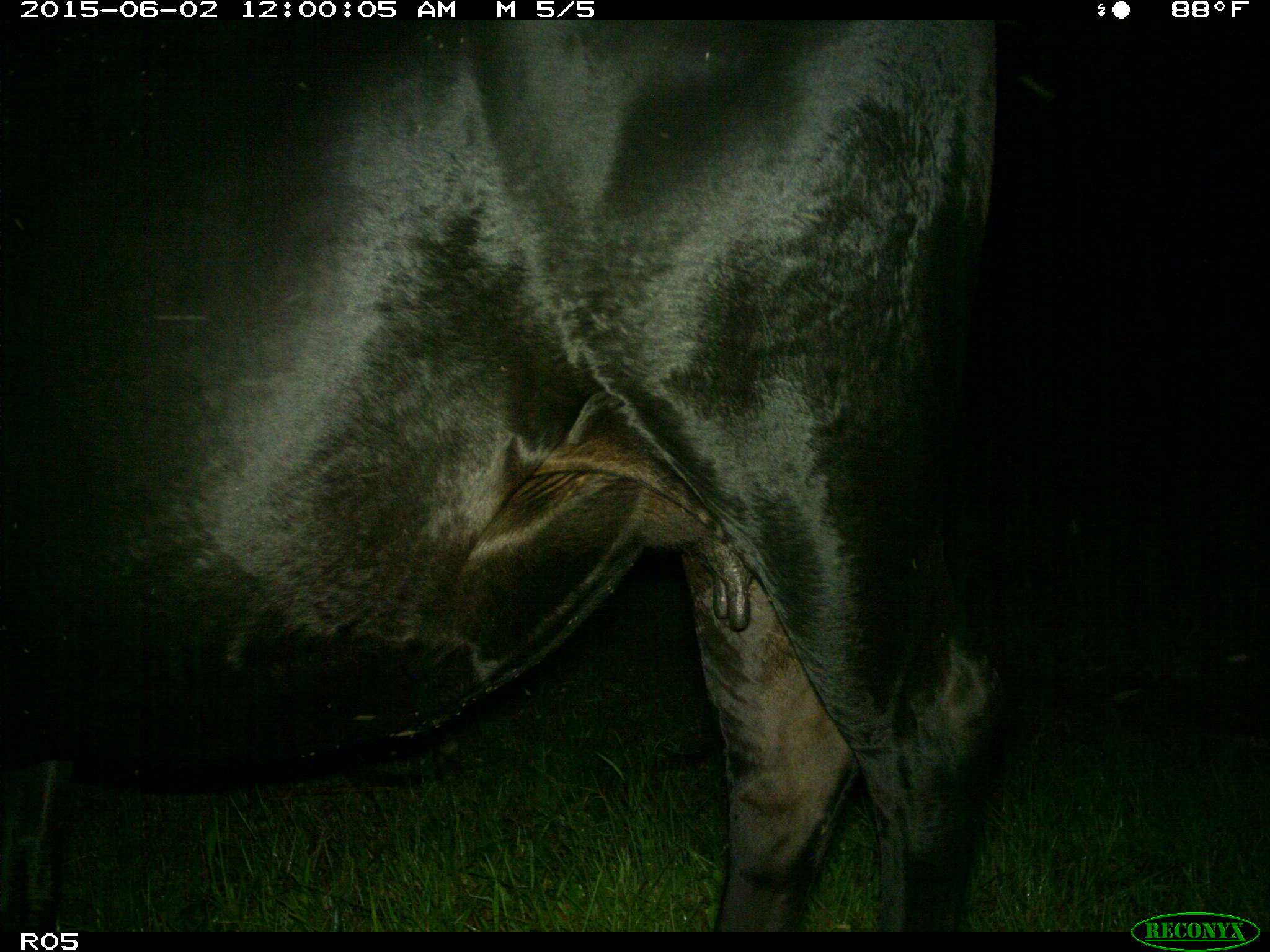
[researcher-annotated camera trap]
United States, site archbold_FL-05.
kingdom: Animalia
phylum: Chordata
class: Mammalia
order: Artiodactyla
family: Bovidae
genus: Bos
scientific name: Bos taurus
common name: domestic cow